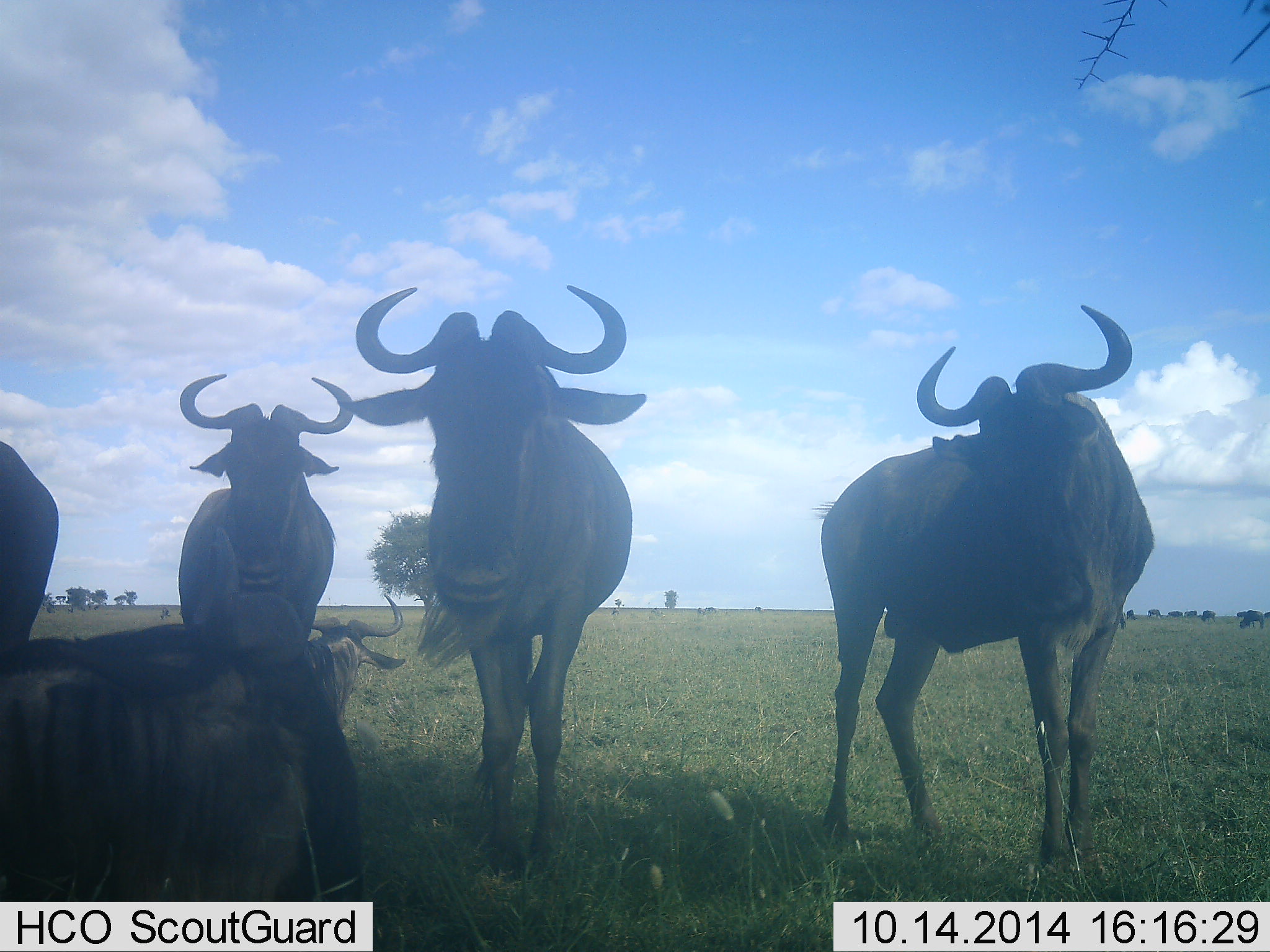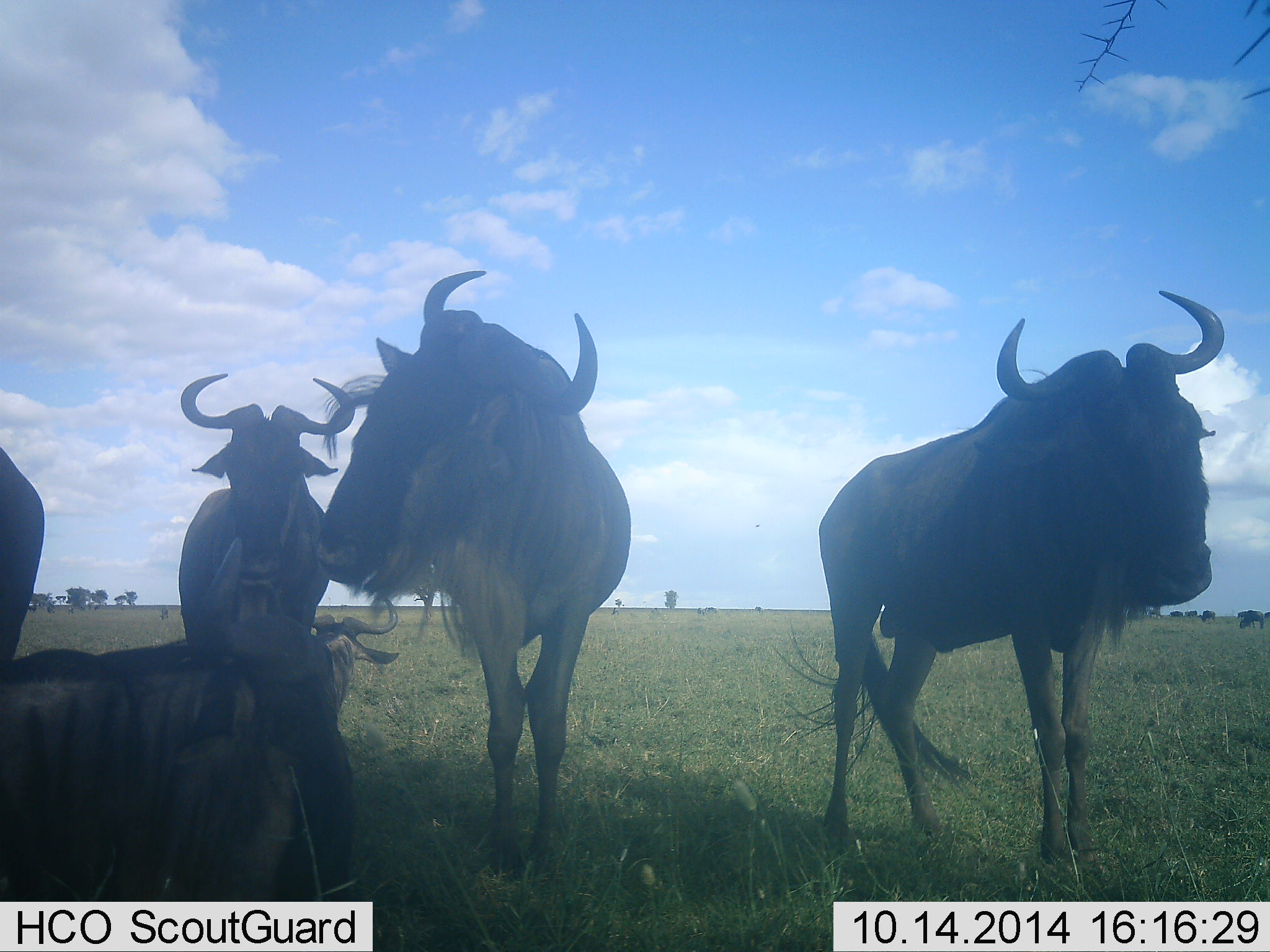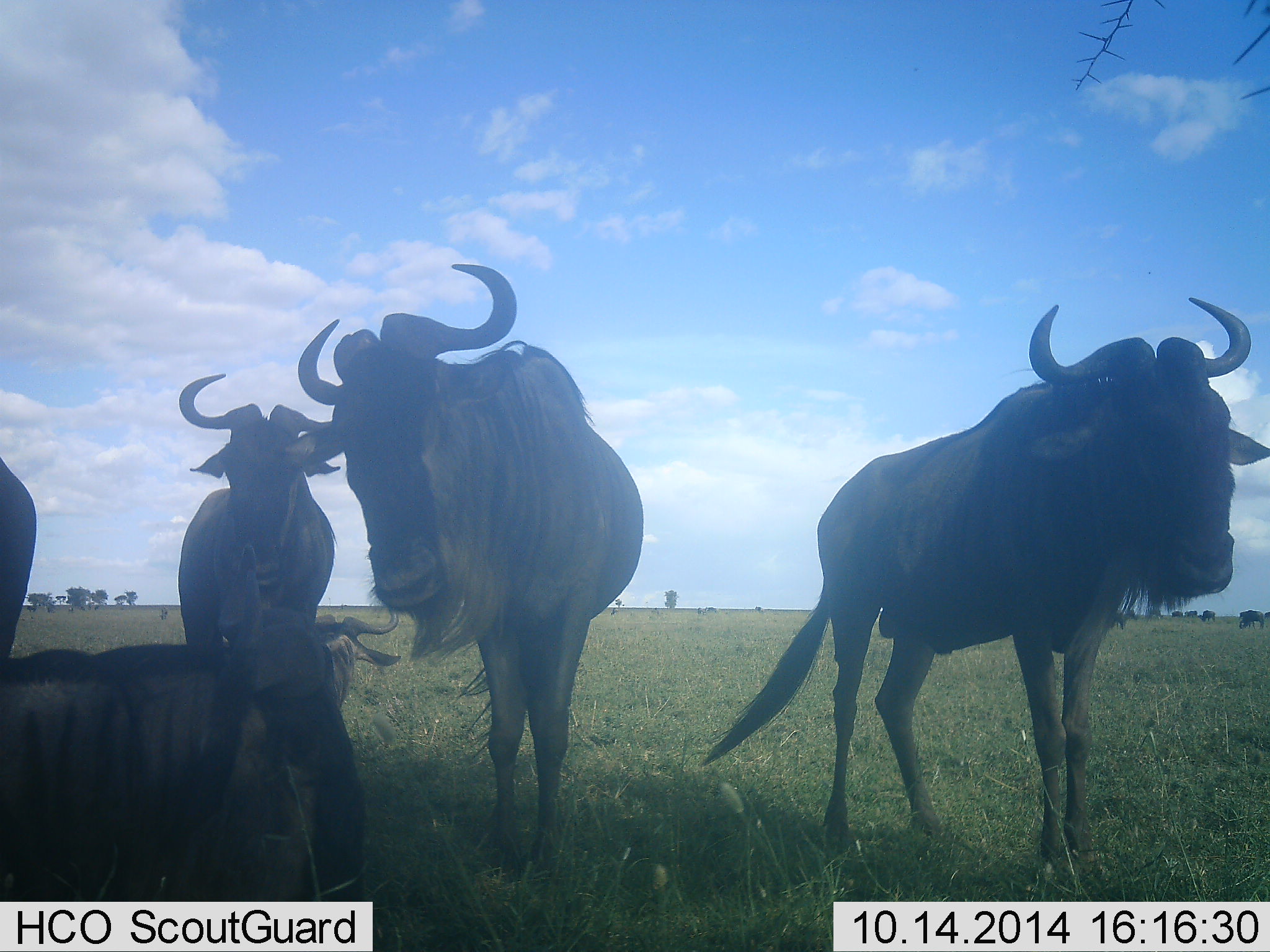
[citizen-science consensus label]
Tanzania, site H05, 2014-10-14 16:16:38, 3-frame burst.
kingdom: Animalia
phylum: Chordata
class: Mammalia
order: Artiodactyla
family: Bovidae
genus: Connochaetes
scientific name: Connochaetes taurinus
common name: blue wildebeest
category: wildebeest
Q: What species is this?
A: Wildebeest (blue wildebeest) (Connochaetes taurinus).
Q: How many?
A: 5.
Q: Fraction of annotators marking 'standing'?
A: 80%.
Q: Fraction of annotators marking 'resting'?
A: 80%.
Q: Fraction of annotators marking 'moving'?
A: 10%.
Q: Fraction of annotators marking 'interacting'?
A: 0%.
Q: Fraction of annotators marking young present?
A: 0%.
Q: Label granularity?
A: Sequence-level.